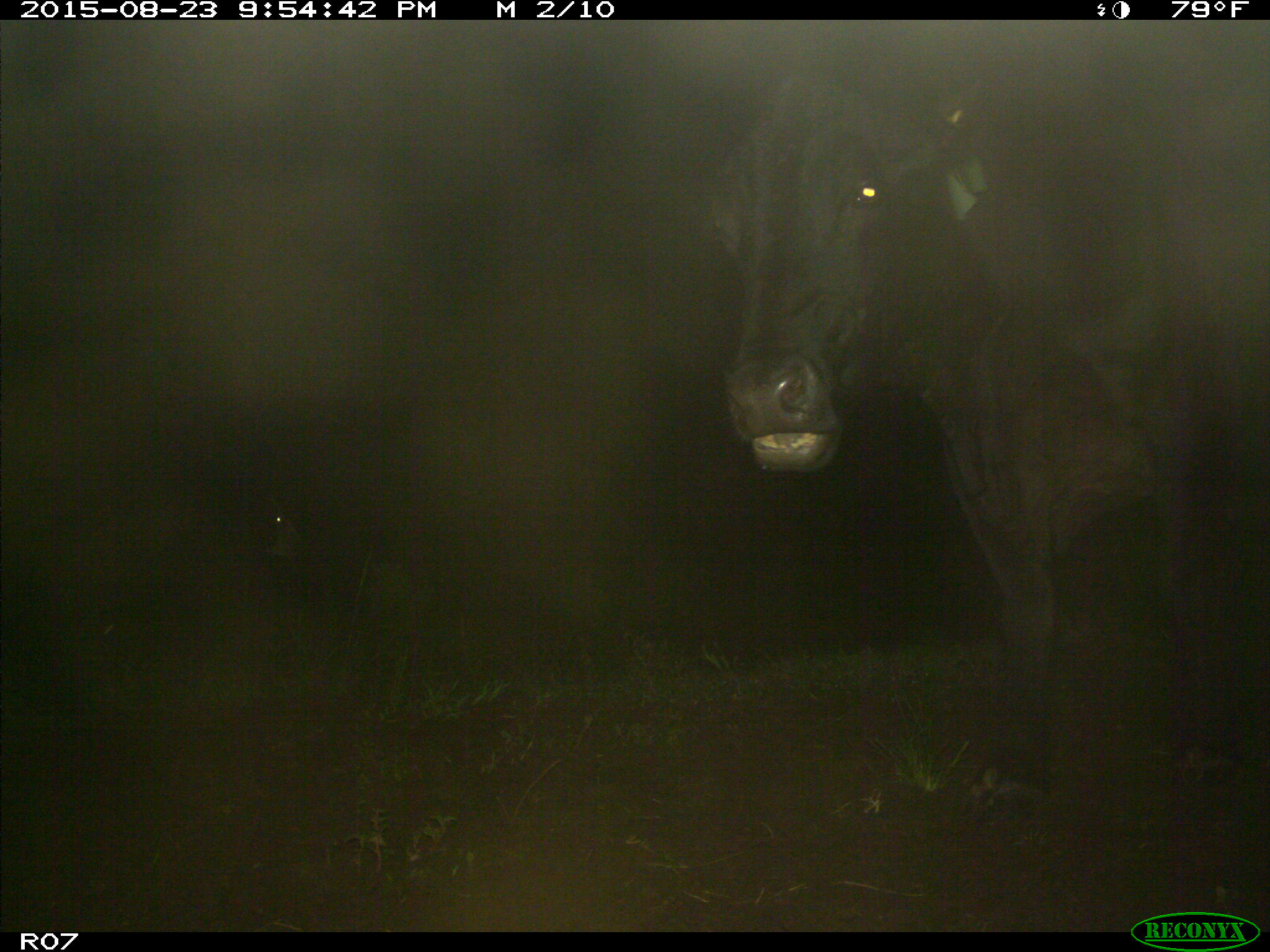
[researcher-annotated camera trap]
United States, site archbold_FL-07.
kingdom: Animalia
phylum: Chordata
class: Mammalia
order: Artiodactyla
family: Bovidae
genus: Bos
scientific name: Bos taurus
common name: domestic cow